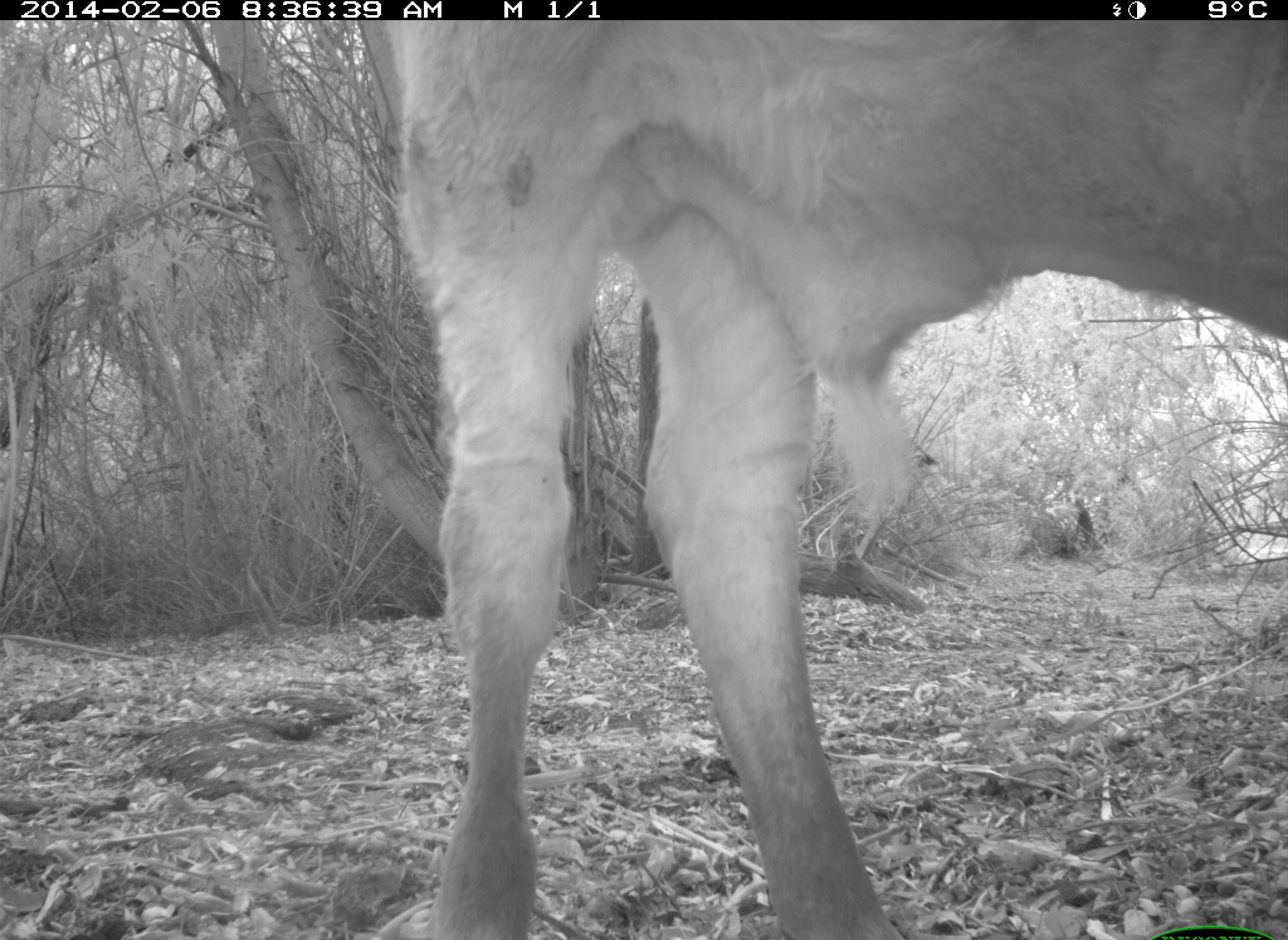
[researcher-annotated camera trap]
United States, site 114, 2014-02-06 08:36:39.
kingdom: Animalia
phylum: Chordata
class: Mammalia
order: Artiodactyla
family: Bovidae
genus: Bos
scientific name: Bos taurus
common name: cow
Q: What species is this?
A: Cow (Bos taurus).